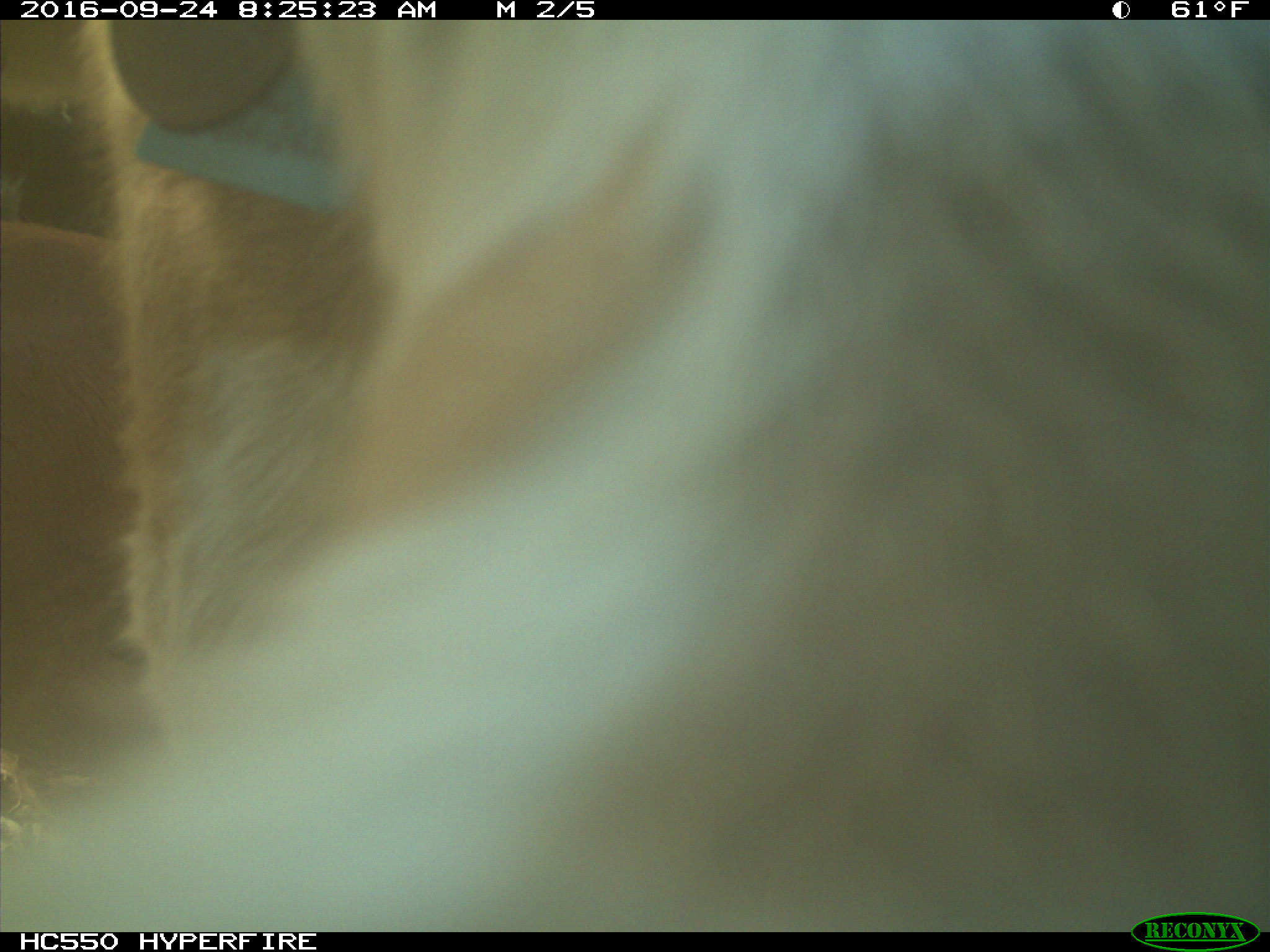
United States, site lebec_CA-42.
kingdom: Animalia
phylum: Chordata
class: Mammalia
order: Artiodactyla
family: Bovidae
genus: Bos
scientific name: Bos taurus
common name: domestic cow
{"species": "Bos taurus (domestic cow)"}